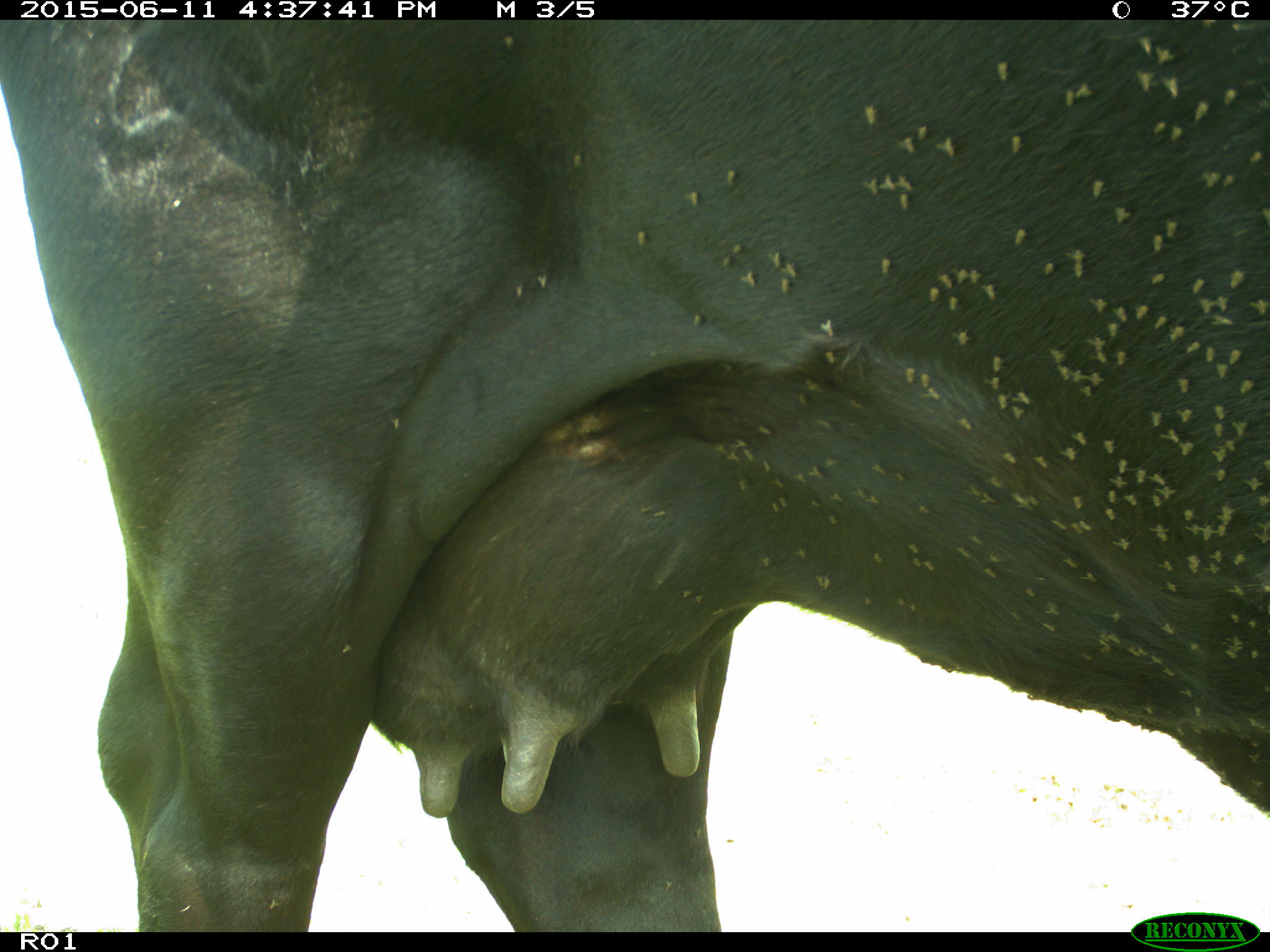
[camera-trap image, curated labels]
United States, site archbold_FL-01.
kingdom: Animalia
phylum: Chordata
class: Mammalia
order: Artiodactyla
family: Bovidae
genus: Bos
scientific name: Bos taurus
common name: domestic cow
Bos taurus (domestic cow).